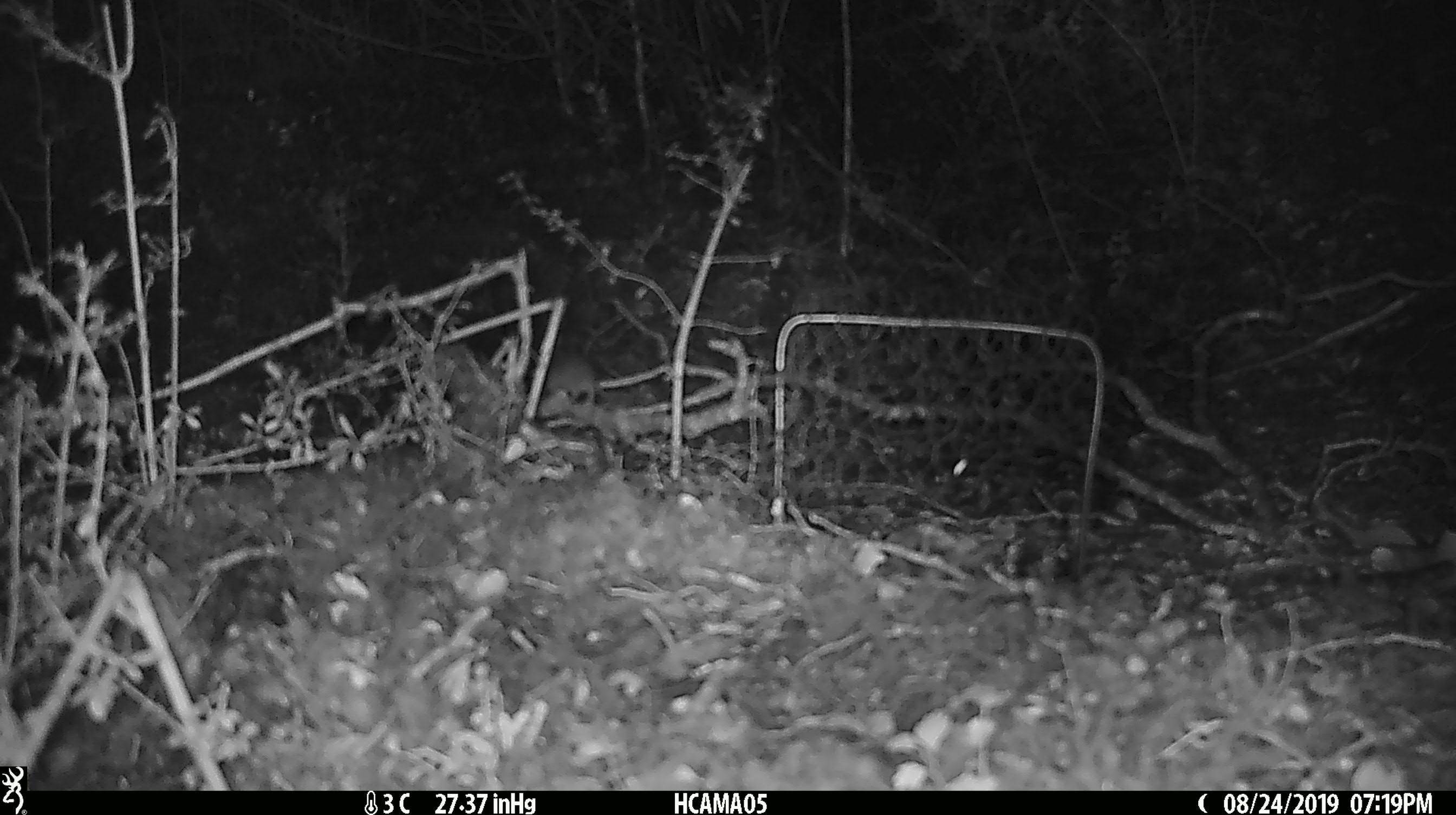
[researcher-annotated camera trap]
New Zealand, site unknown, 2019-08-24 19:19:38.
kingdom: Animalia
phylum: Chordata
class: Mammalia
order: Rodentia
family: Muridae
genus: Mus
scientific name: Mus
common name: mouse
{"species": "mouse (Mus)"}